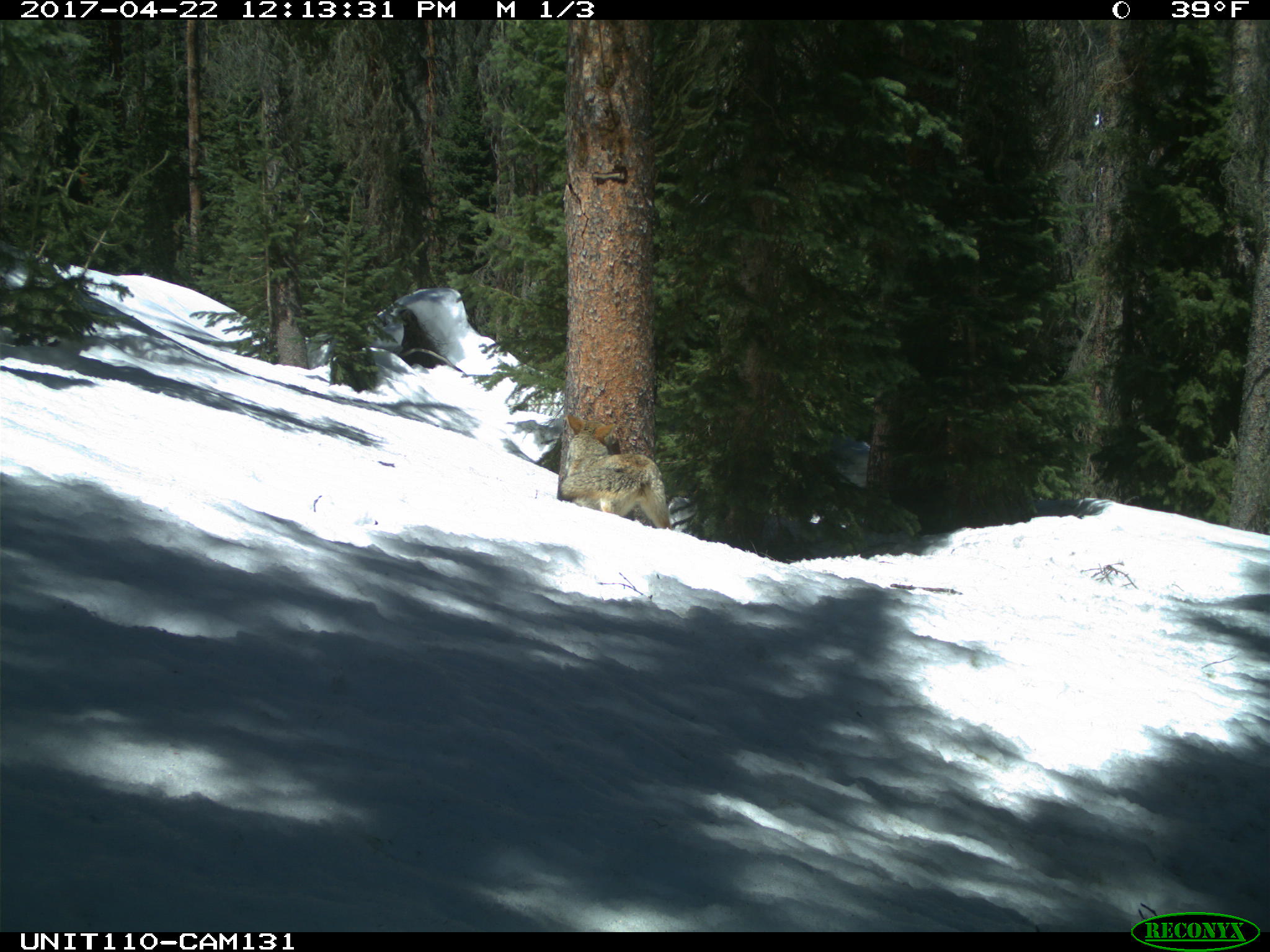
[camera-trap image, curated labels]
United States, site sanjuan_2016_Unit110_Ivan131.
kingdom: Animalia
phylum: Chordata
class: Mammalia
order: Carnivora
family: Canidae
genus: Canis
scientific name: Canis latrans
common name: coyote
Canis latrans (coyote).